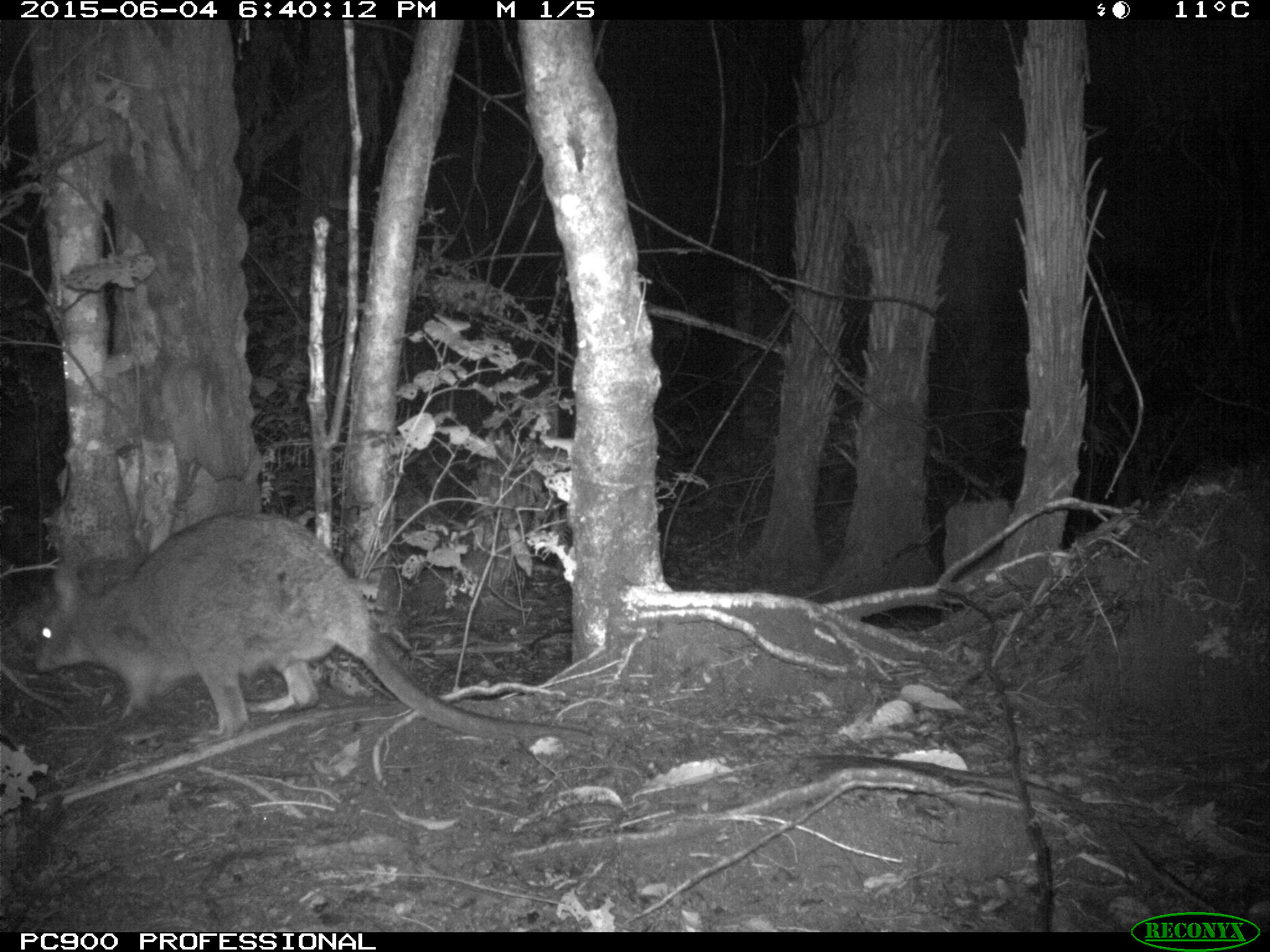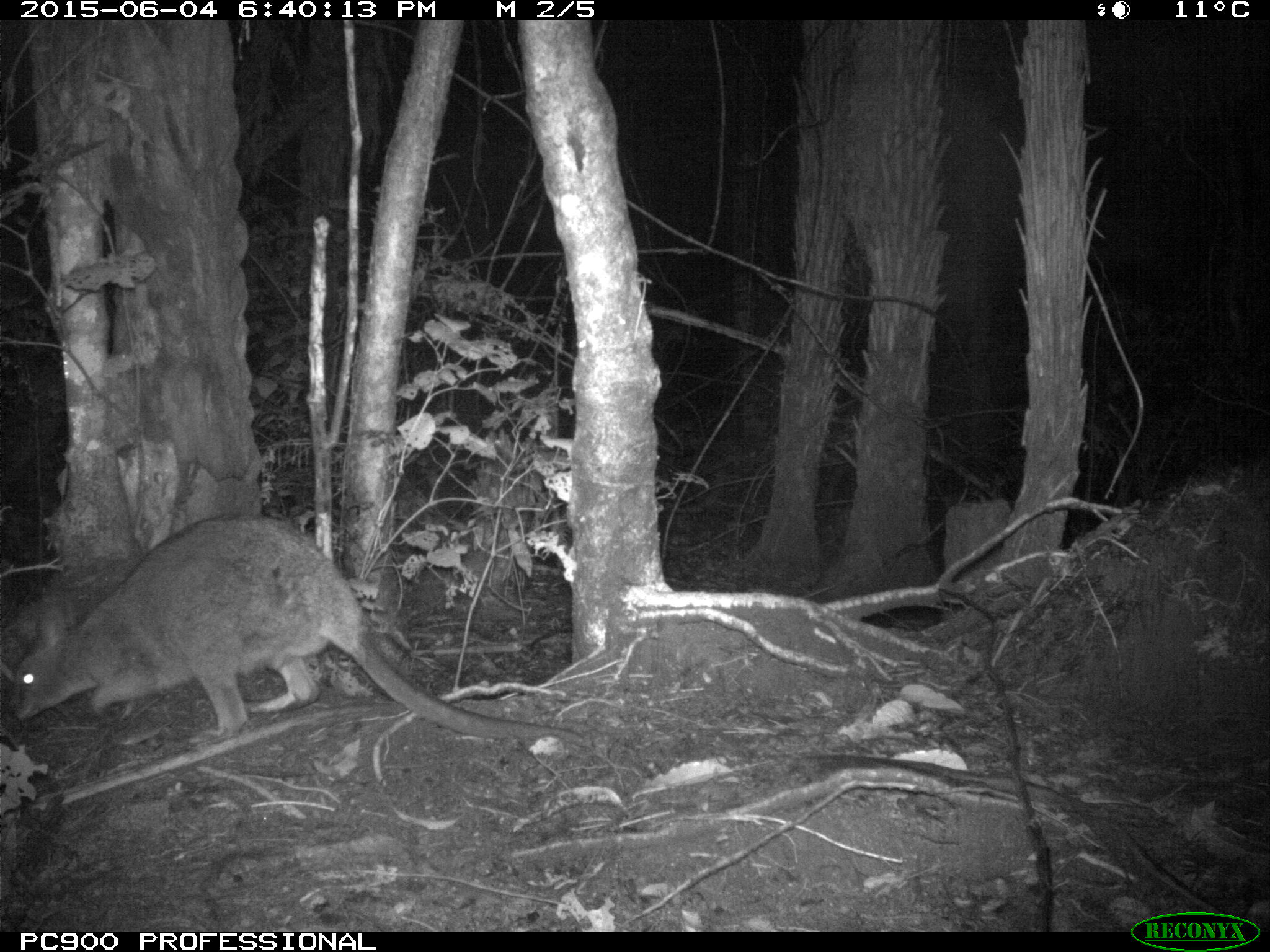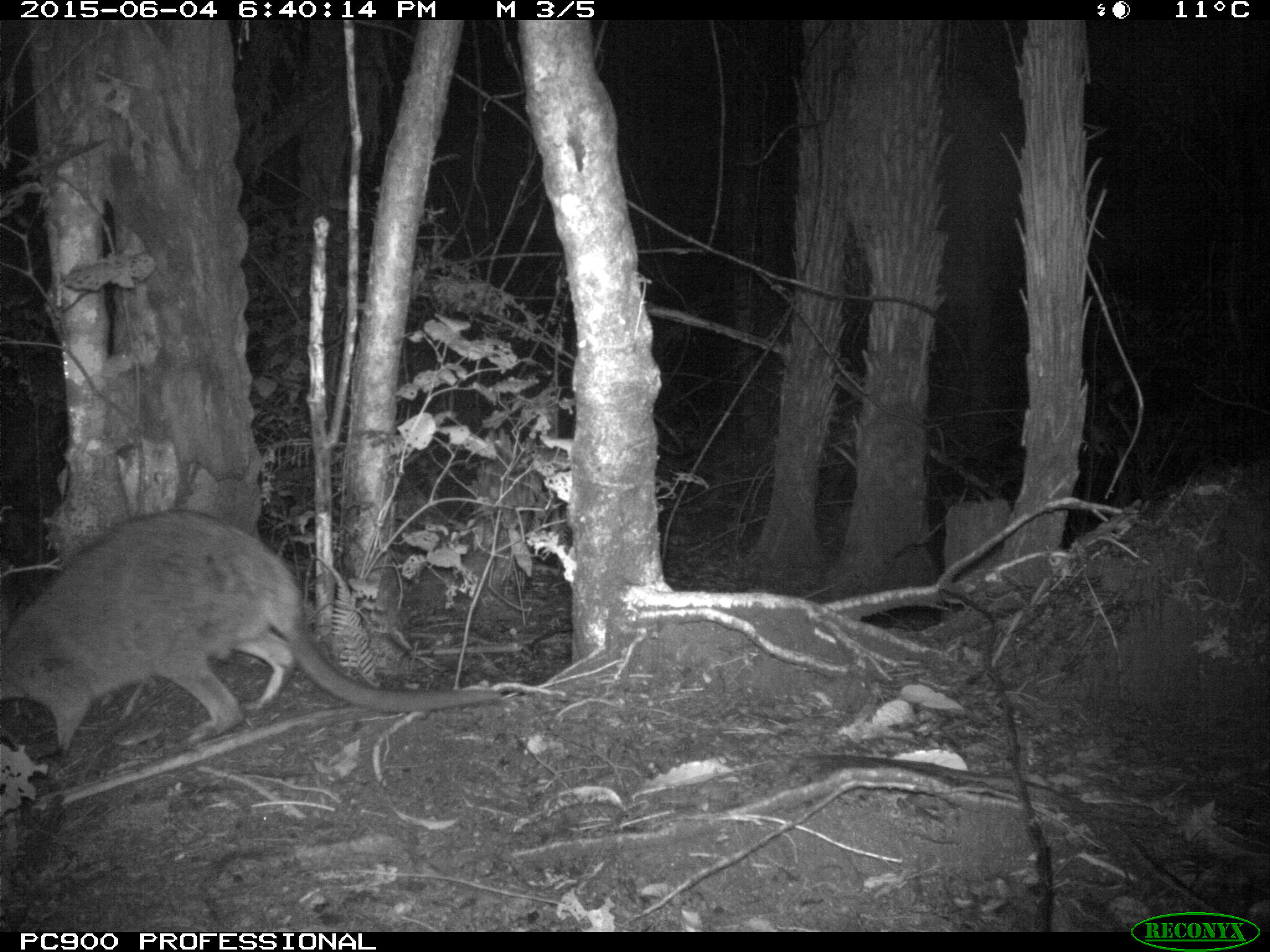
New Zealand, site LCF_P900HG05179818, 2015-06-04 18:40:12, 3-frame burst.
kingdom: Animalia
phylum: Chordata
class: Mammalia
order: Diprotodontia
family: Macropodidae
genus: Notamacropus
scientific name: Notamacropus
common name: wallaby